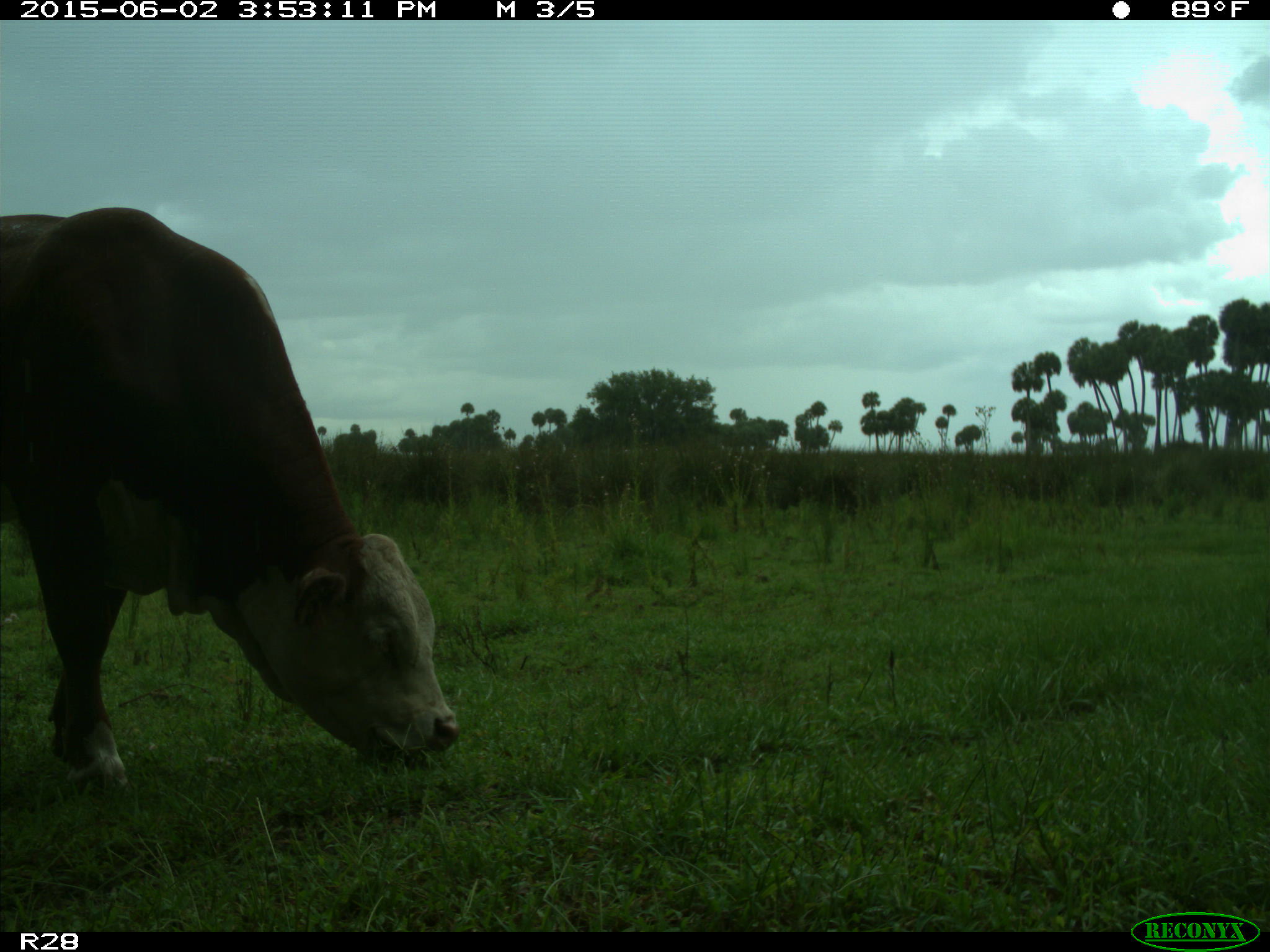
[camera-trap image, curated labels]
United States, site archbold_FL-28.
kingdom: Animalia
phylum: Chordata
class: Mammalia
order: Artiodactyla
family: Bovidae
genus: Bos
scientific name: Bos taurus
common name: domestic cow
Bos taurus (domestic cow).